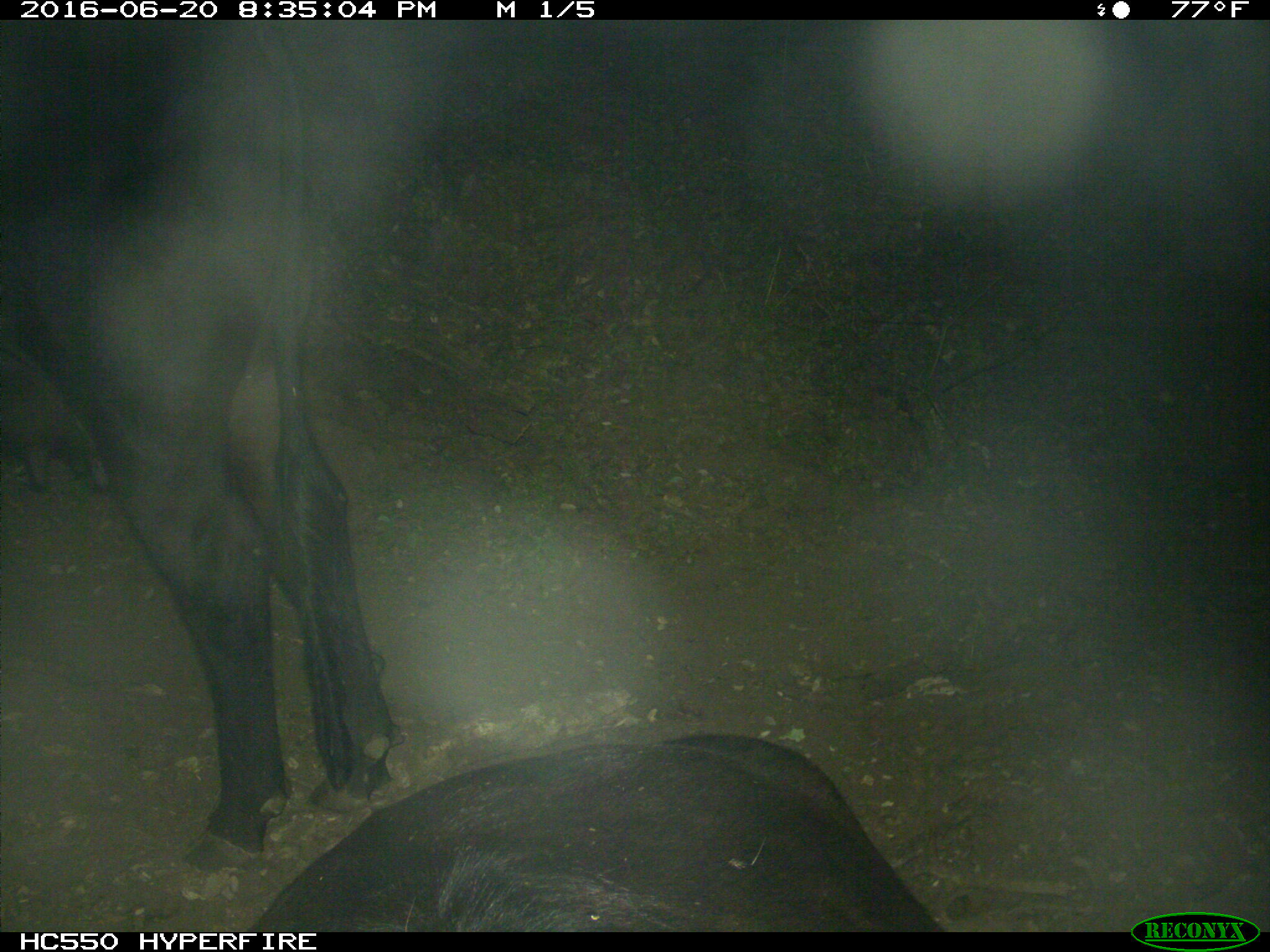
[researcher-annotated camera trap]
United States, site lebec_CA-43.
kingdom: Animalia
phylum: Chordata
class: Mammalia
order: Artiodactyla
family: Bovidae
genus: Bos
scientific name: Bos taurus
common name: domestic cow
Bos taurus (domestic cow).